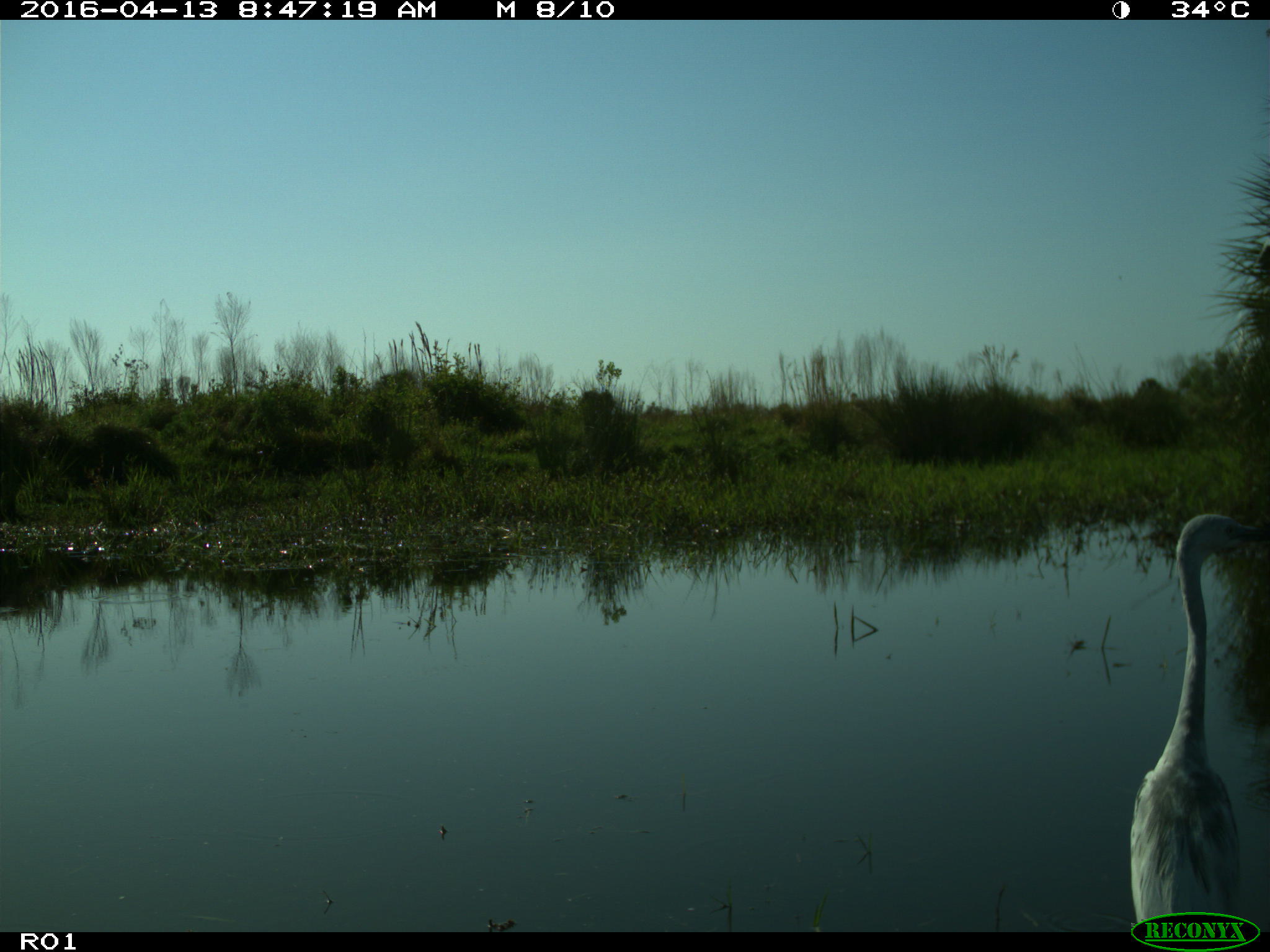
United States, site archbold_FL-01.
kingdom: Animalia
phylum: Chordata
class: Aves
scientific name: Aves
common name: birds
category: unidentified bird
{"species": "unidentified bird (birds) (Aves)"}